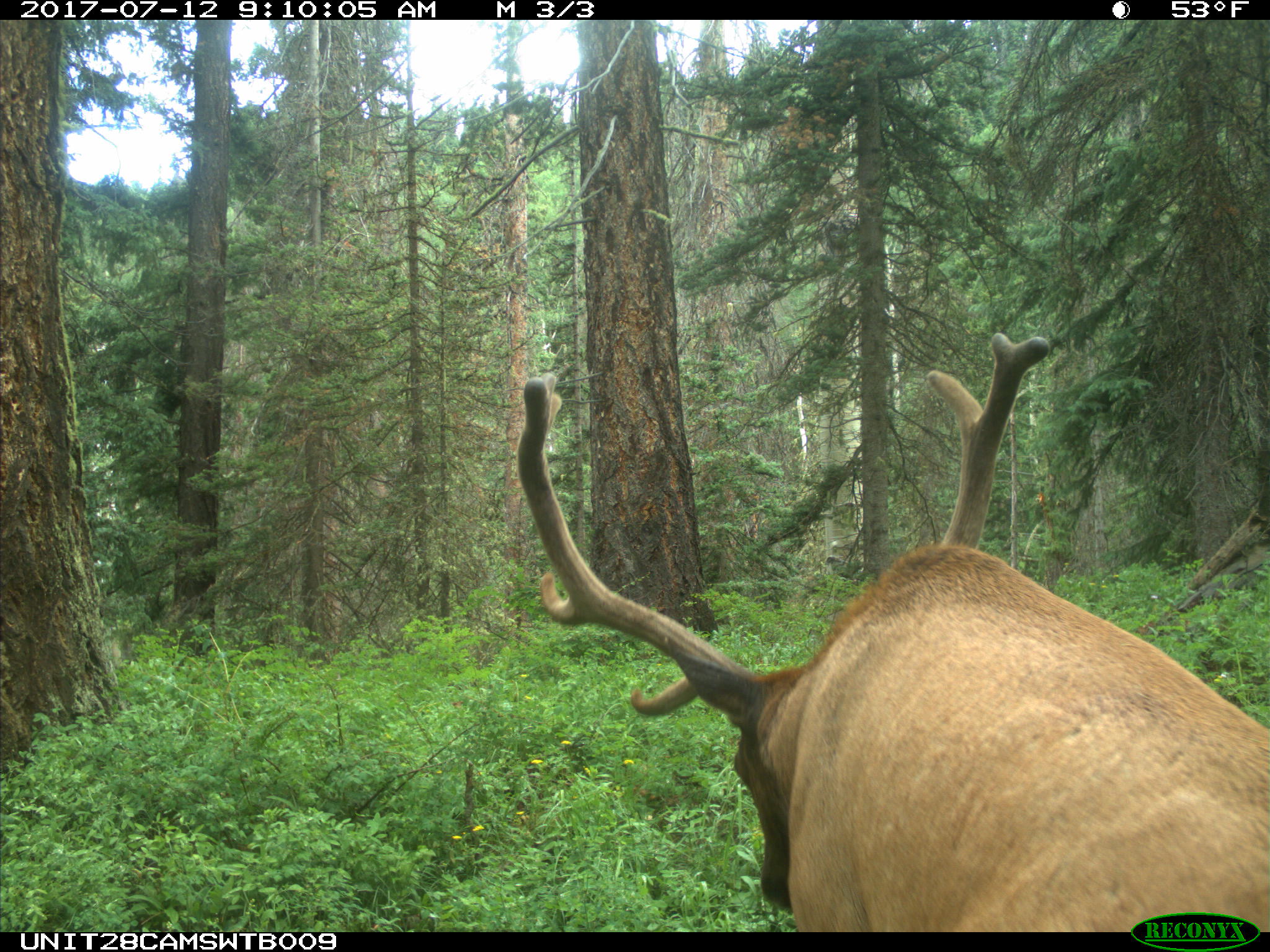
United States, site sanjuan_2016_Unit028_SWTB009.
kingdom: Animalia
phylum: Chordata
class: Mammalia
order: Artiodactyla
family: Cervidae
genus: Cervus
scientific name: Cervus elaphus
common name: red deer